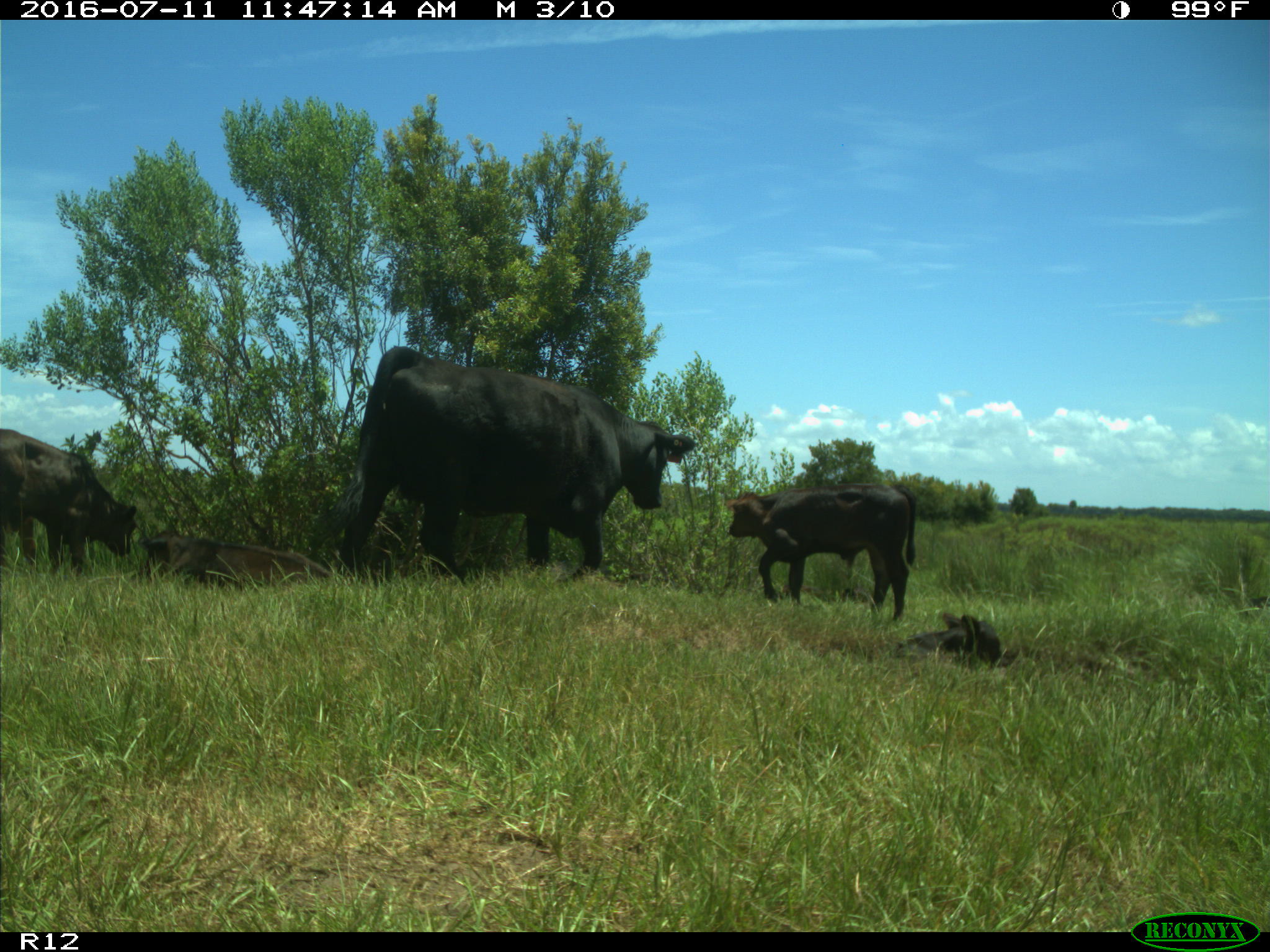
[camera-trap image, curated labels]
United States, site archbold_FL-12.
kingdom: Animalia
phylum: Chordata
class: Mammalia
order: Artiodactyla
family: Bovidae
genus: Bos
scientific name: Bos taurus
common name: domestic cow